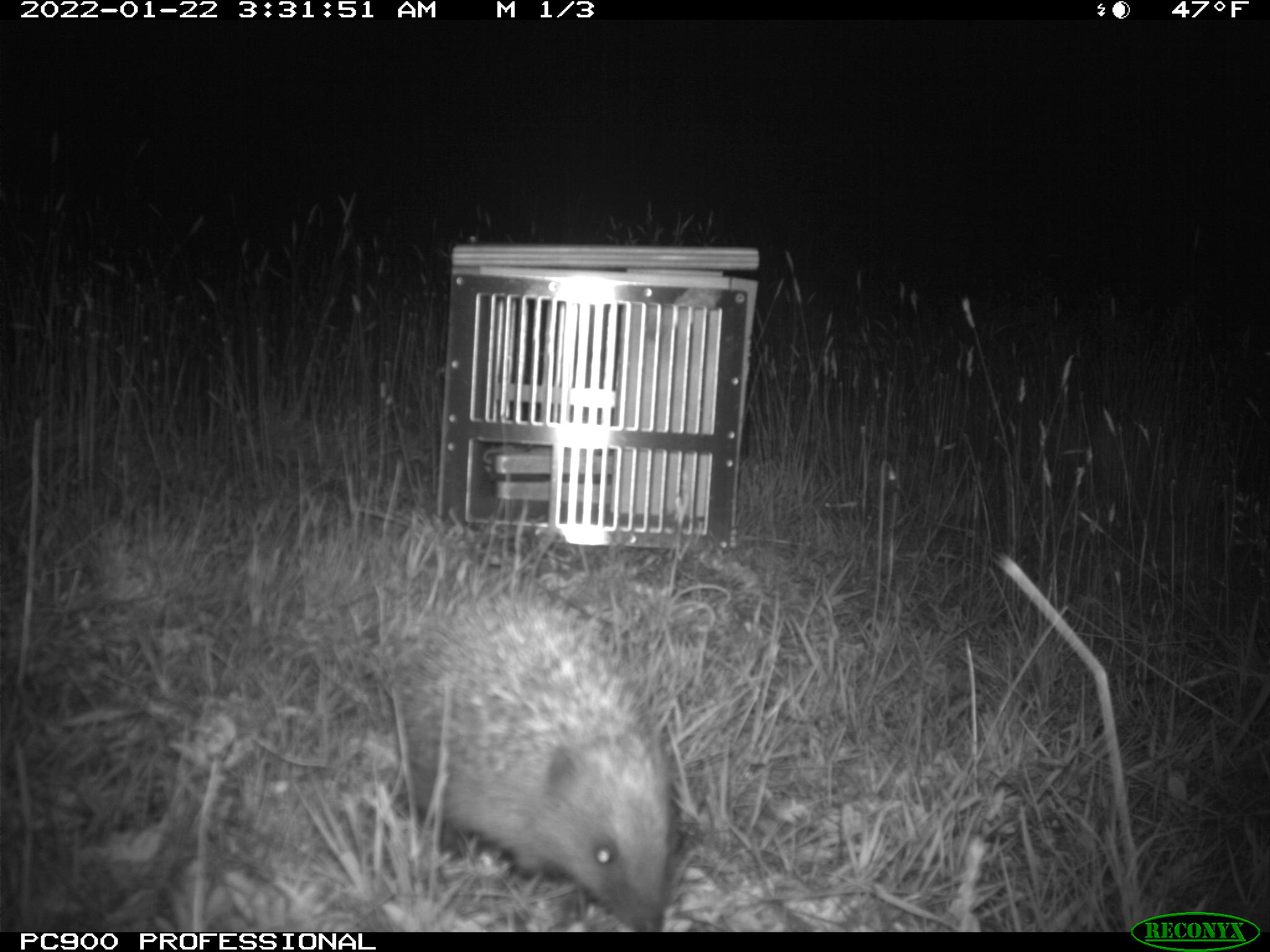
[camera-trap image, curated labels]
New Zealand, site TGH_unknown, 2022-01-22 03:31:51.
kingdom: Animalia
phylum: Chordata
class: Mammalia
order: Eulipotyphla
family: Erinaceidae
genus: Erinaceus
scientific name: Erinaceus europaeus europaeus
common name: european hedgehog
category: hedgehog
Hedgehog (european hedgehog) (Erinaceus europaeus europaeus).